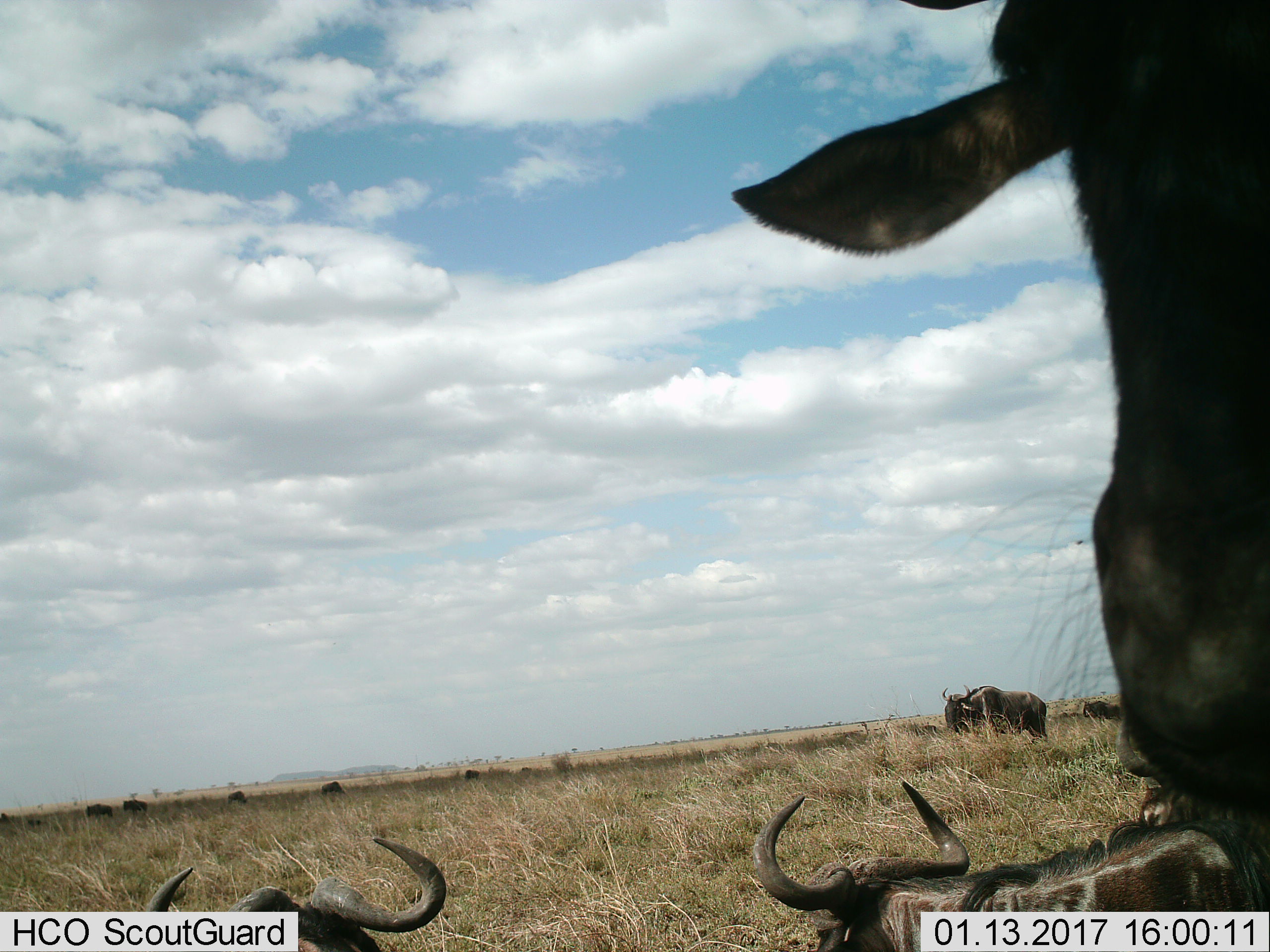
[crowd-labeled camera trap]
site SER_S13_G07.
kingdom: Animalia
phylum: Chordata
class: Mammalia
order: Artiodactyla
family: Bovidae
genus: Connochaetes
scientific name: Connochaetes taurinus taurinus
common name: blue wildebeest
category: wildebeestblue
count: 5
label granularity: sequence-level